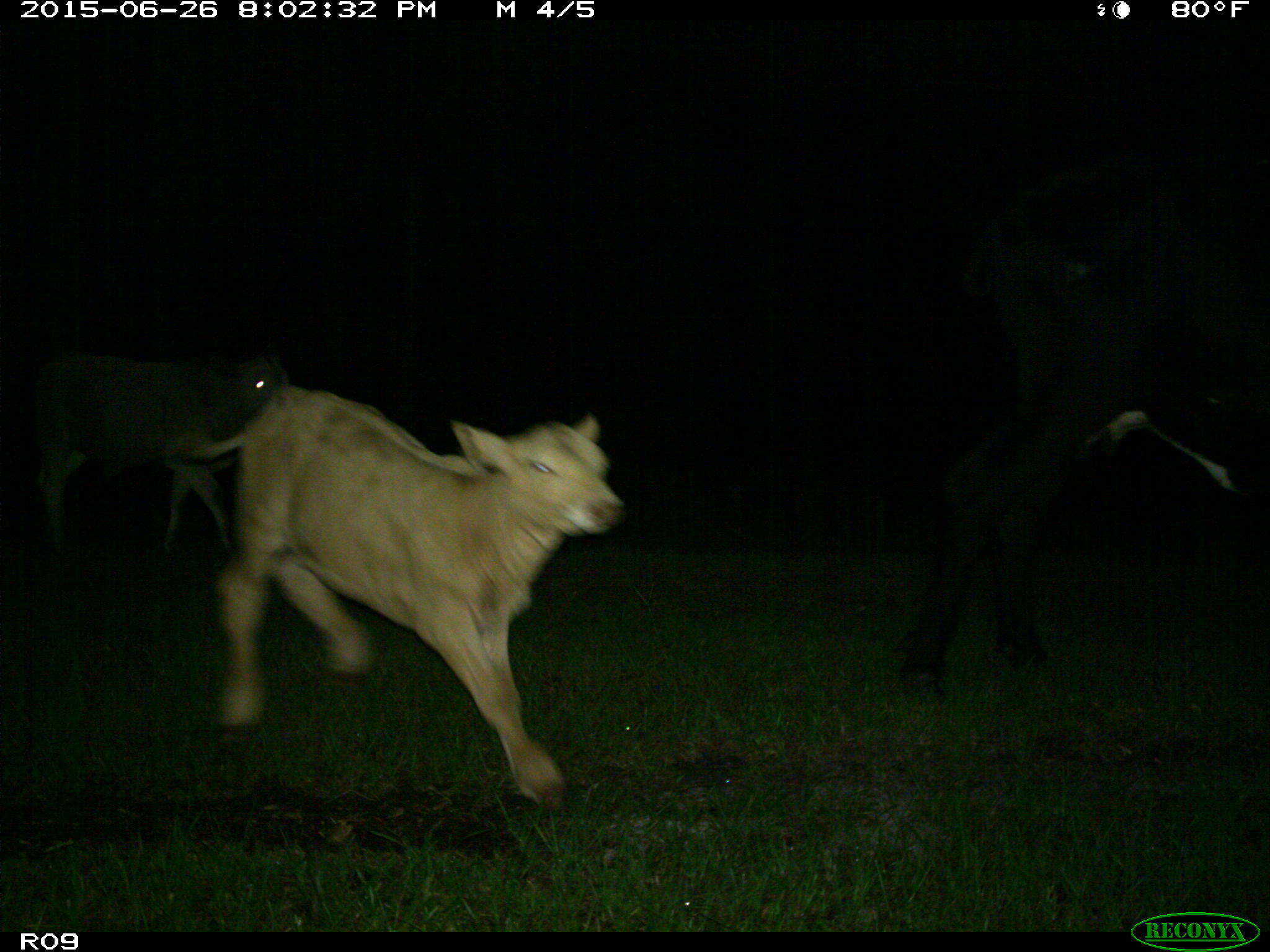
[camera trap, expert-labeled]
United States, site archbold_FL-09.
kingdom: Animalia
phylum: Chordata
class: Mammalia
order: Artiodactyla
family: Bovidae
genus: Bos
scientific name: Bos taurus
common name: domestic cow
Bos taurus (domestic cow).